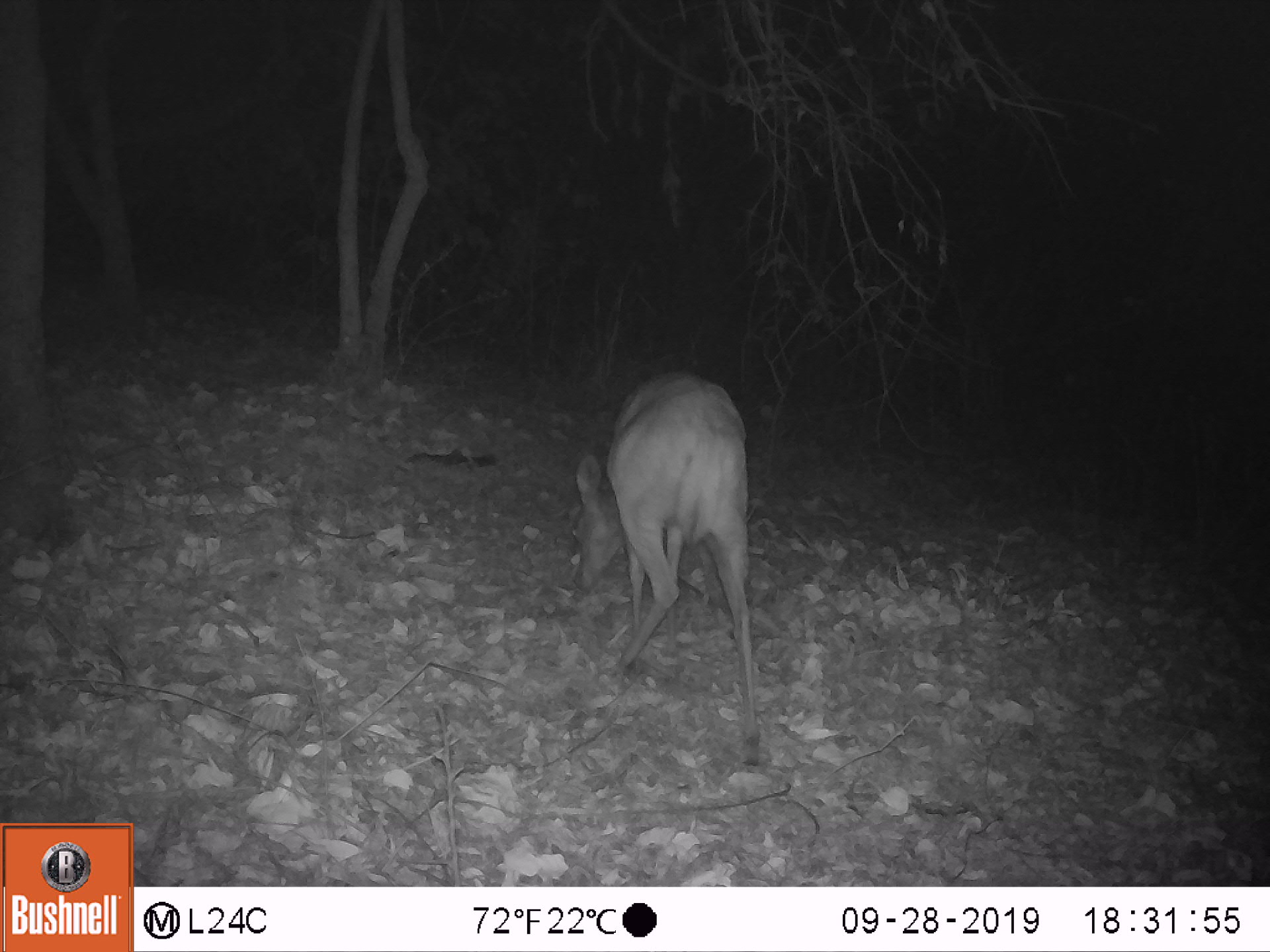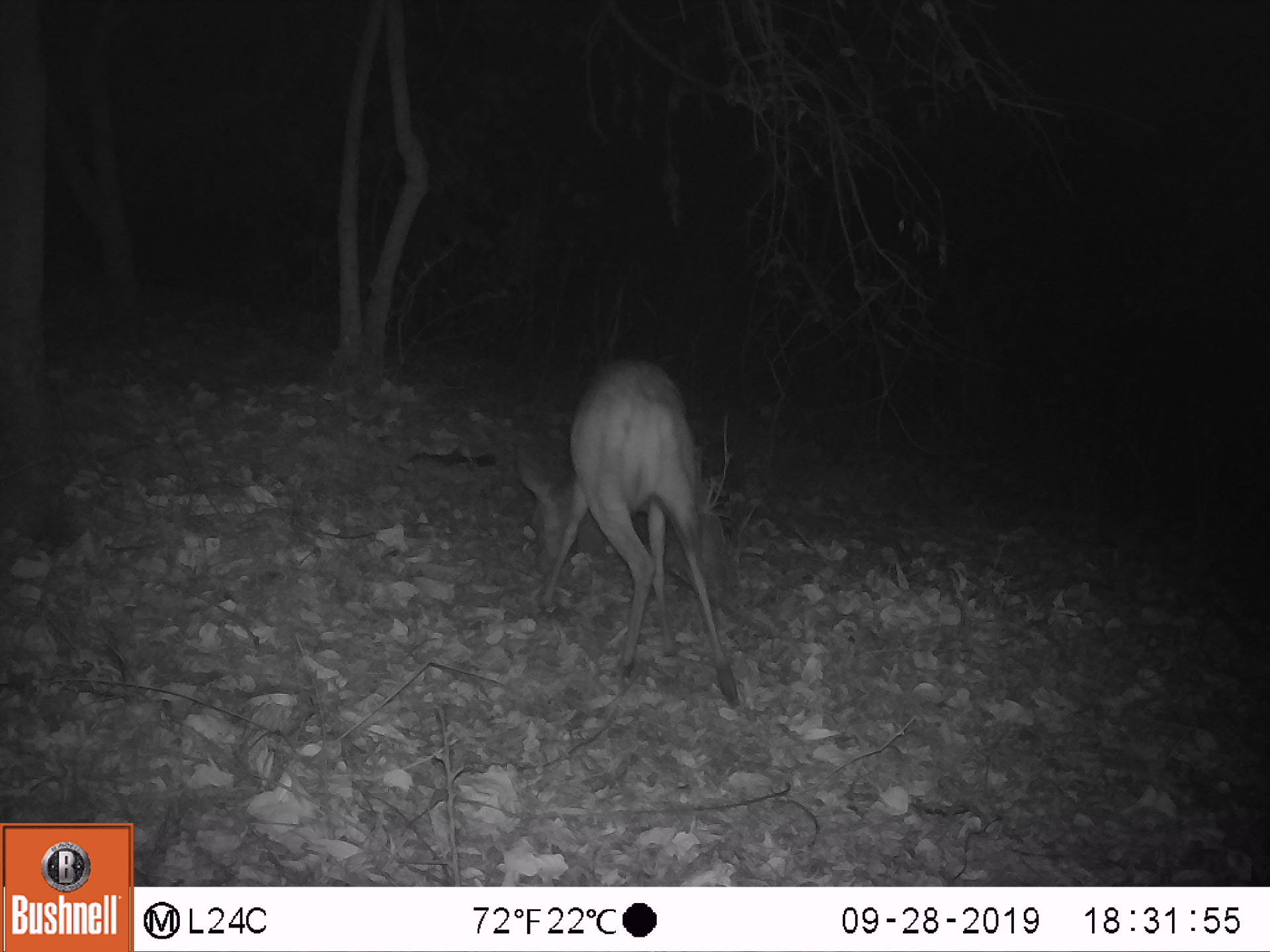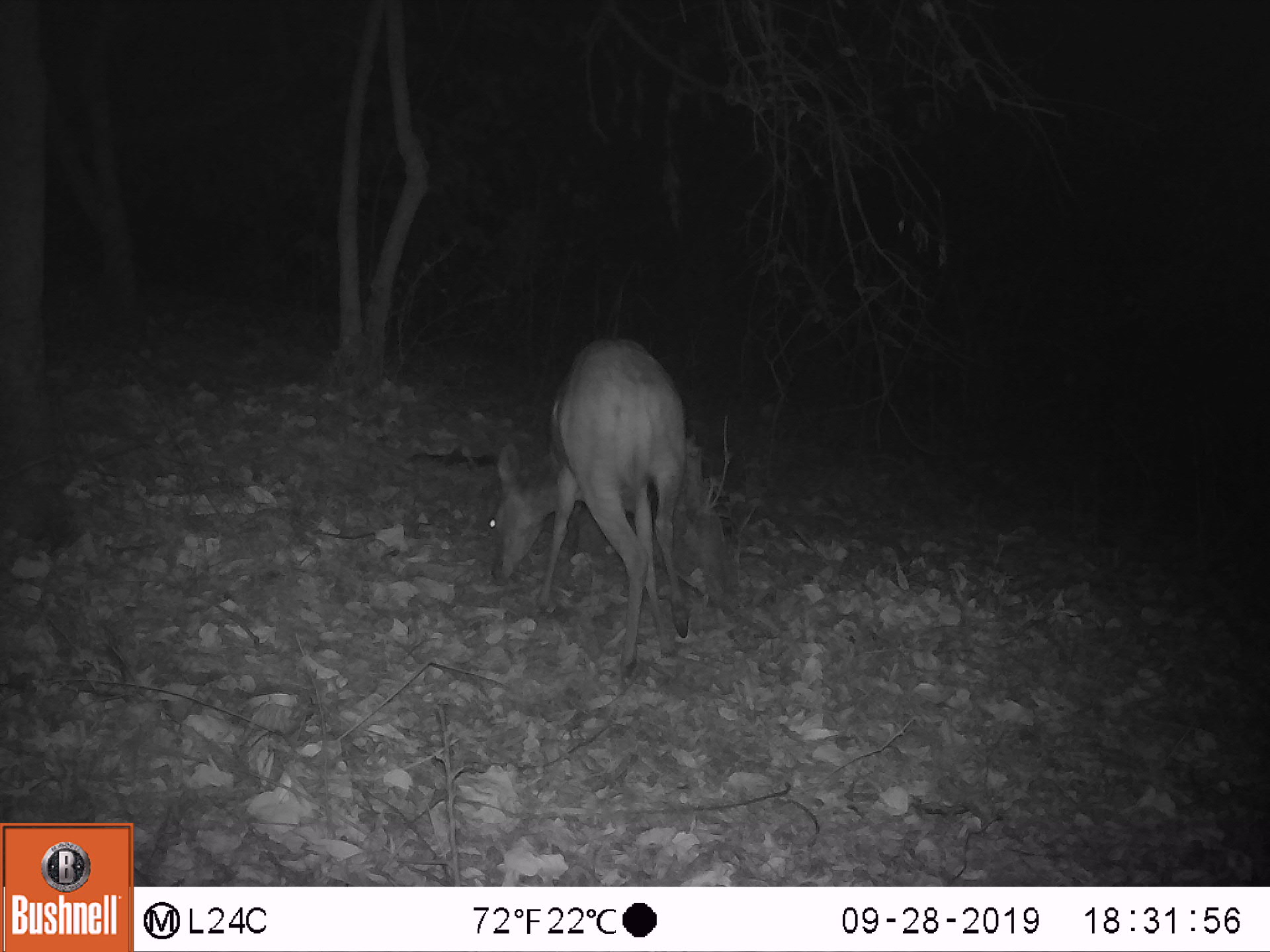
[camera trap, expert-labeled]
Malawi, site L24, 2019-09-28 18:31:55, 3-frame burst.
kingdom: Animalia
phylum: Chordata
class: Mammalia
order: Artiodactyla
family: Bovidae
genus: Tragelaphus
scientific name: Tragelaphus sylvaticus sylvaticus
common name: cape bushbuck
Cape bushbuck (Tragelaphus sylvaticus sylvaticus), count 1.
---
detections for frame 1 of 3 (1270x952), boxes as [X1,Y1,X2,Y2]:
cape bushbuck: [560,362,762,781]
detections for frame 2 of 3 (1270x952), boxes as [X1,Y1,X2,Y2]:
cape bushbuck: [509,353,744,717]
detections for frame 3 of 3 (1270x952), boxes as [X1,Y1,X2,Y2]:
cape bushbuck: [479,322,692,679]